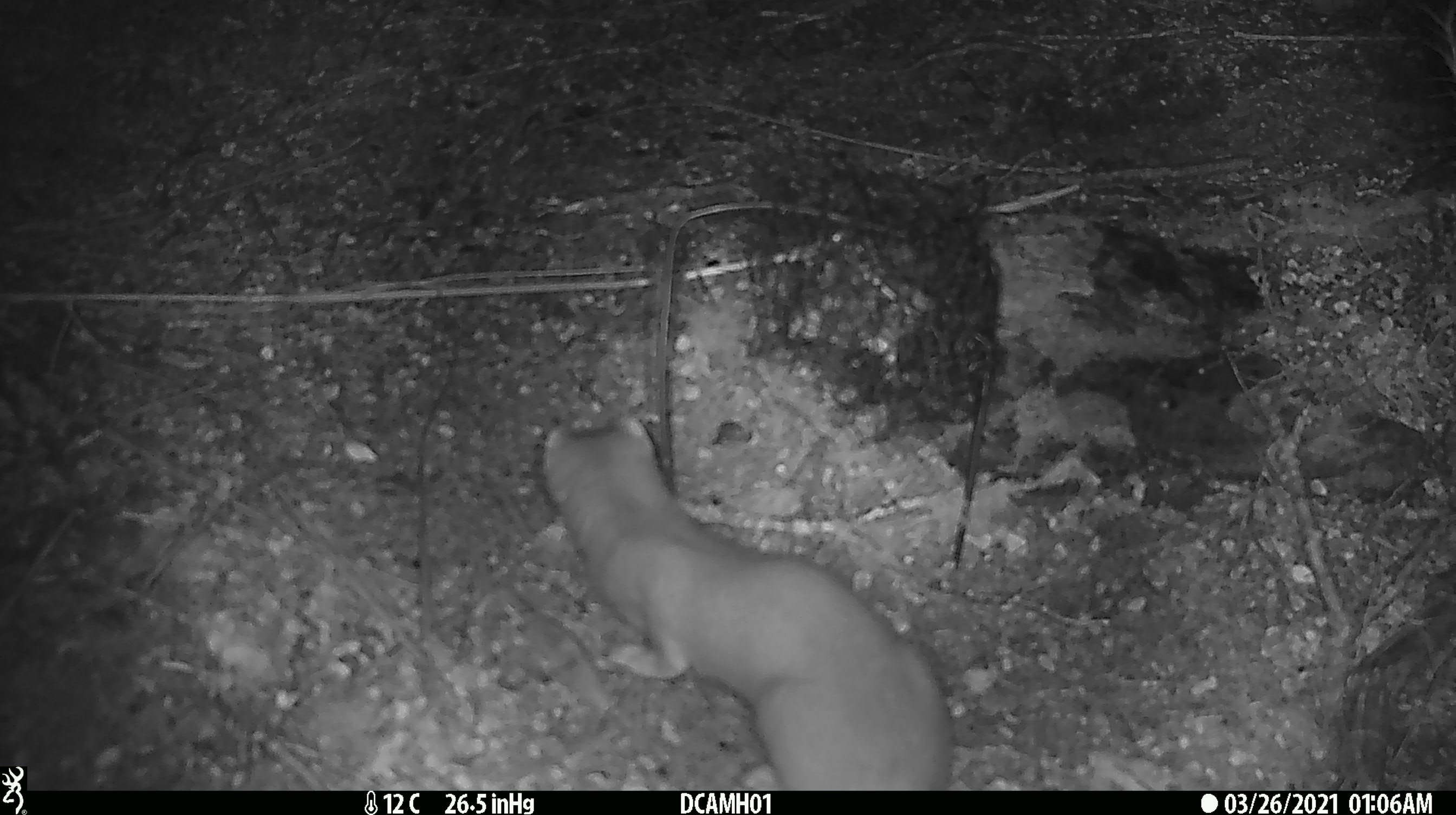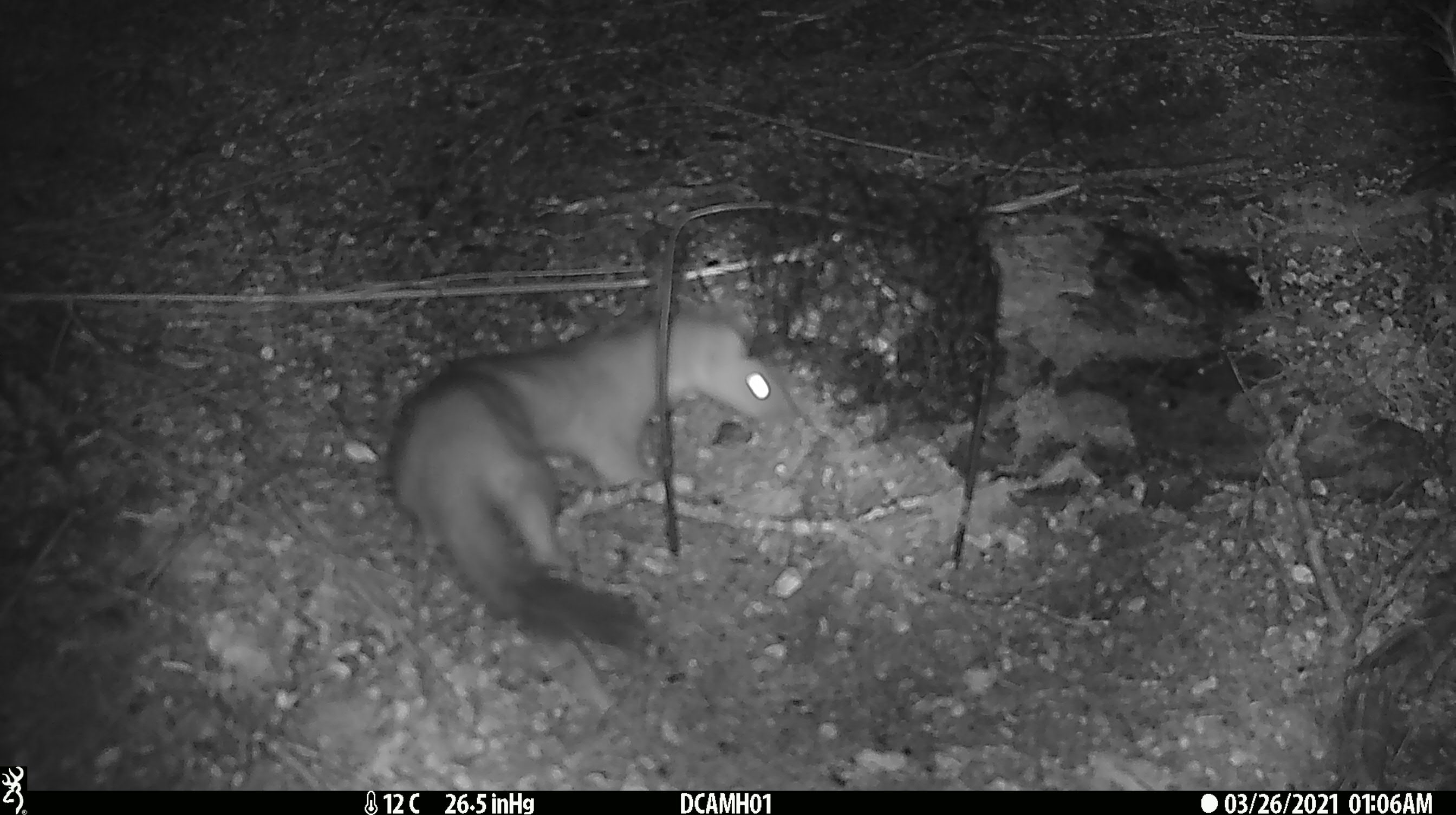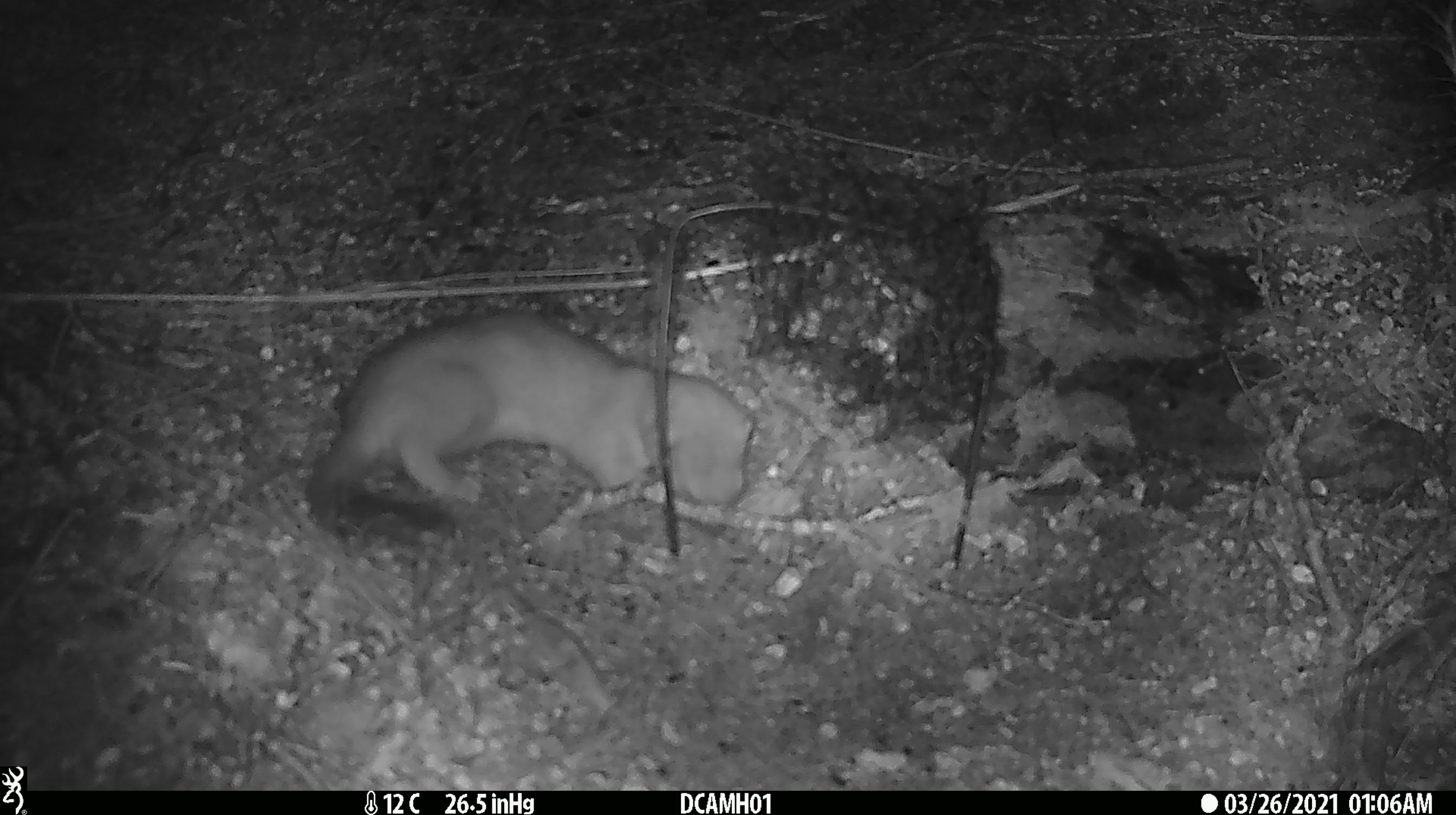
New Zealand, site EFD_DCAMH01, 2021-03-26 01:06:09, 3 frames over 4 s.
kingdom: Animalia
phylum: Chordata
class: Mammalia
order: Carnivora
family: Mustelidae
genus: Mustela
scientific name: Mustela erminea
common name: stoat